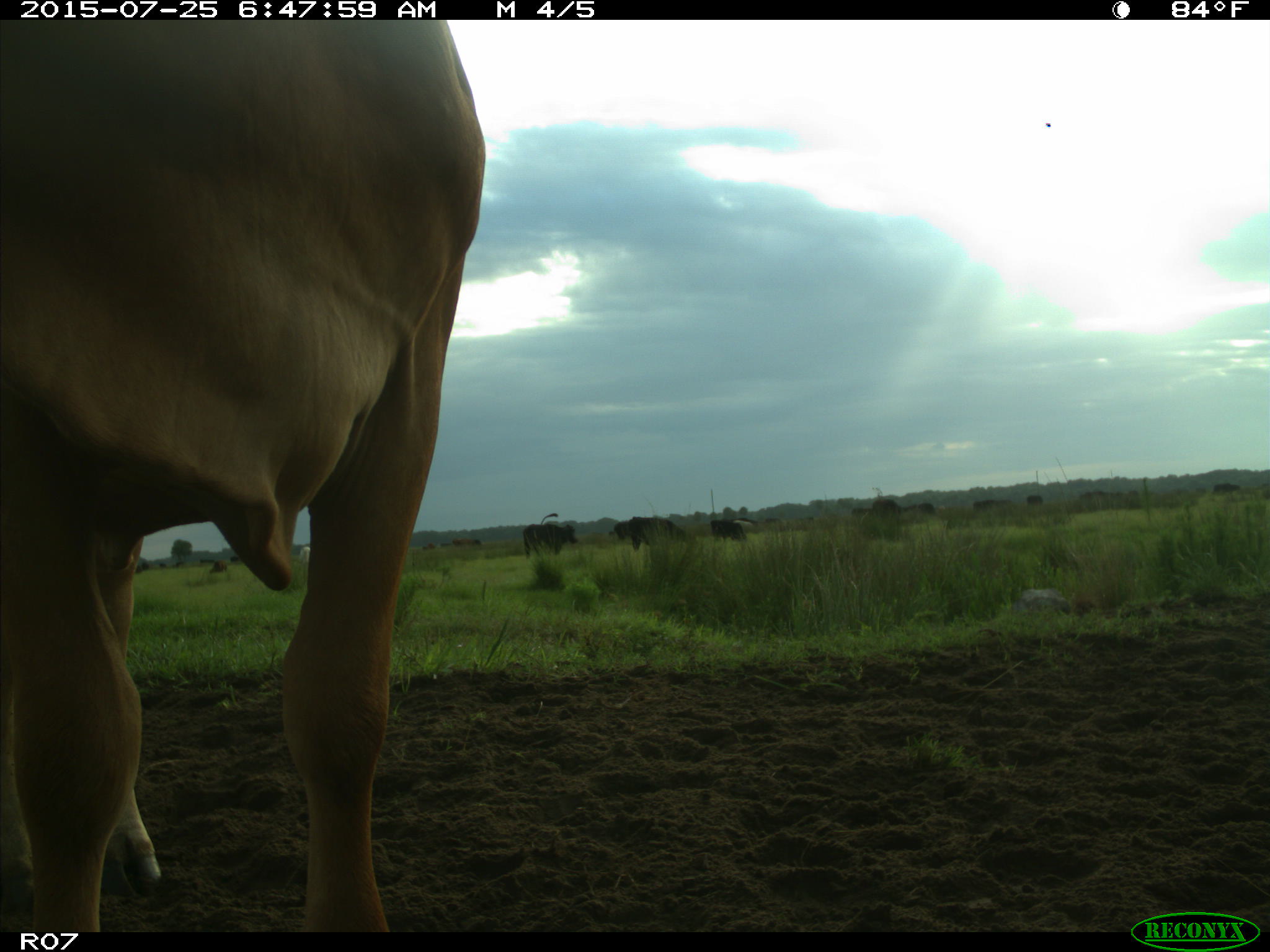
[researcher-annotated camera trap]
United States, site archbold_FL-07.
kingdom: Animalia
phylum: Chordata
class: Mammalia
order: Artiodactyla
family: Bovidae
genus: Bos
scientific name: Bos taurus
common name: domestic cow